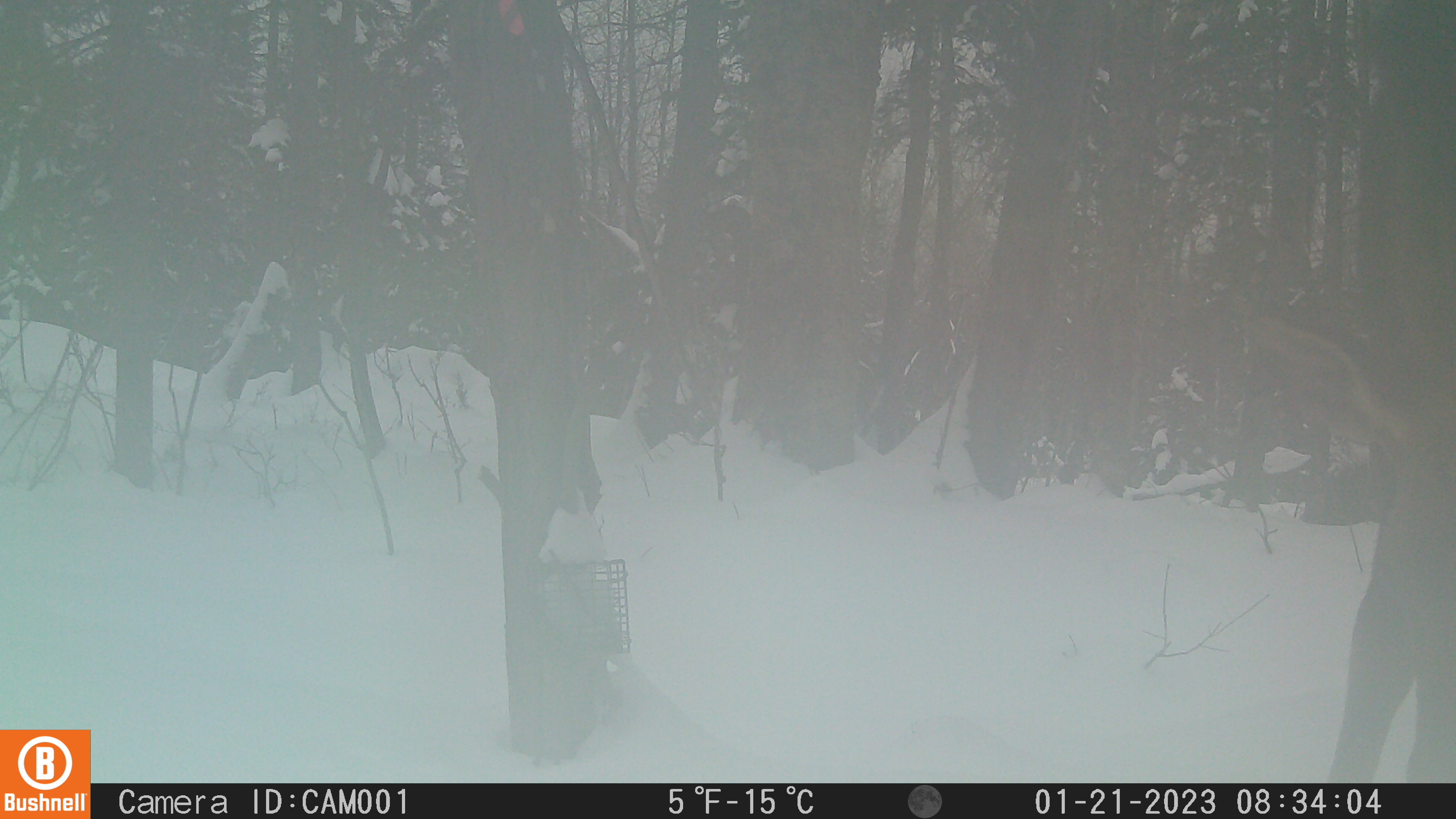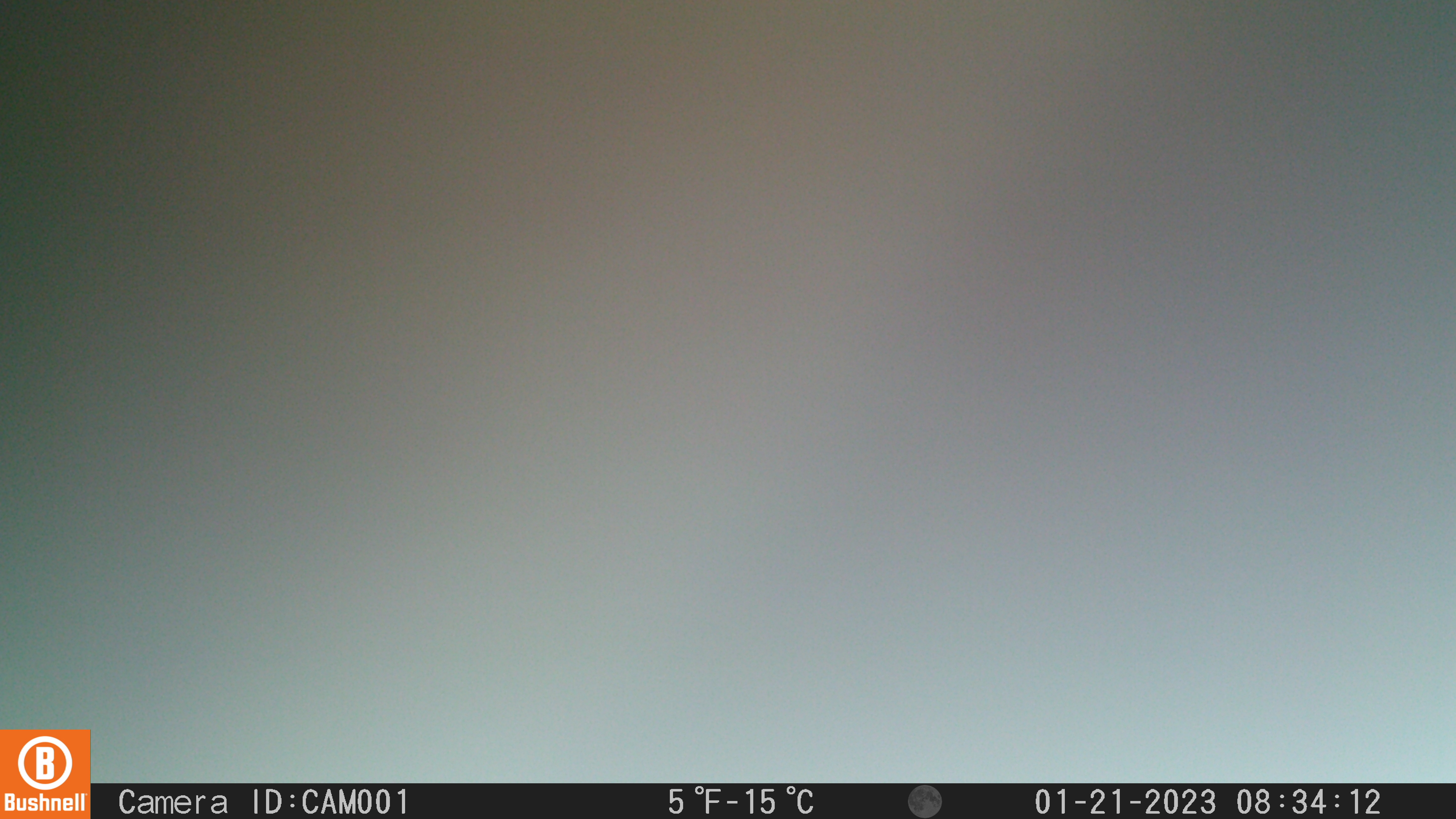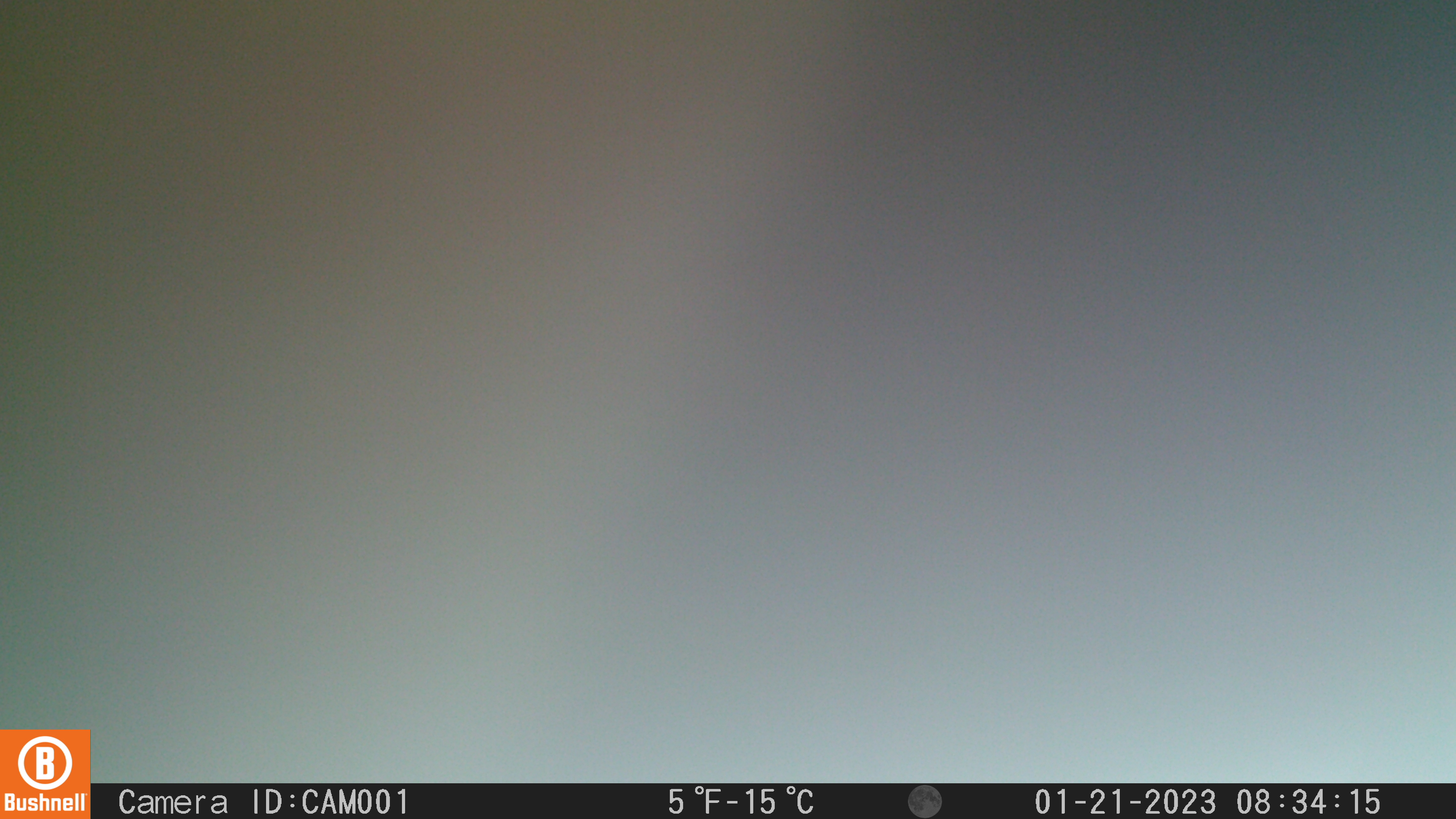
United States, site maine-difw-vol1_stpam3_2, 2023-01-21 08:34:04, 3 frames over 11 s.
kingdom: Animalia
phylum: Chordata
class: Mammalia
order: Artiodactyla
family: Cervidae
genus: Alces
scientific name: Alces alces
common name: moose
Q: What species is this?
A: Moose (Alces alces).